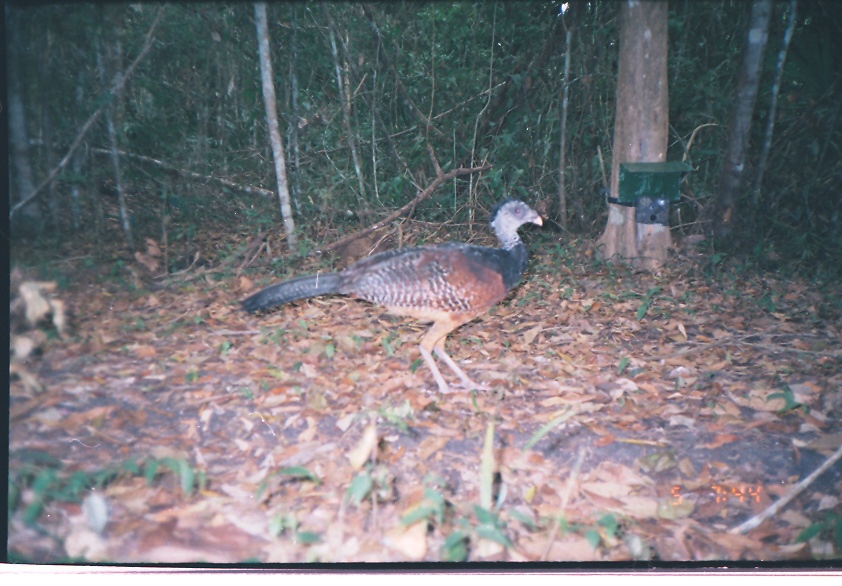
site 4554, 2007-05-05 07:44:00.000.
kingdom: Animalia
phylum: Chordata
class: Aves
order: Galliformes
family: Cracidae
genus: Crax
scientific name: Crax rubra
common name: great curassow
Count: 1.